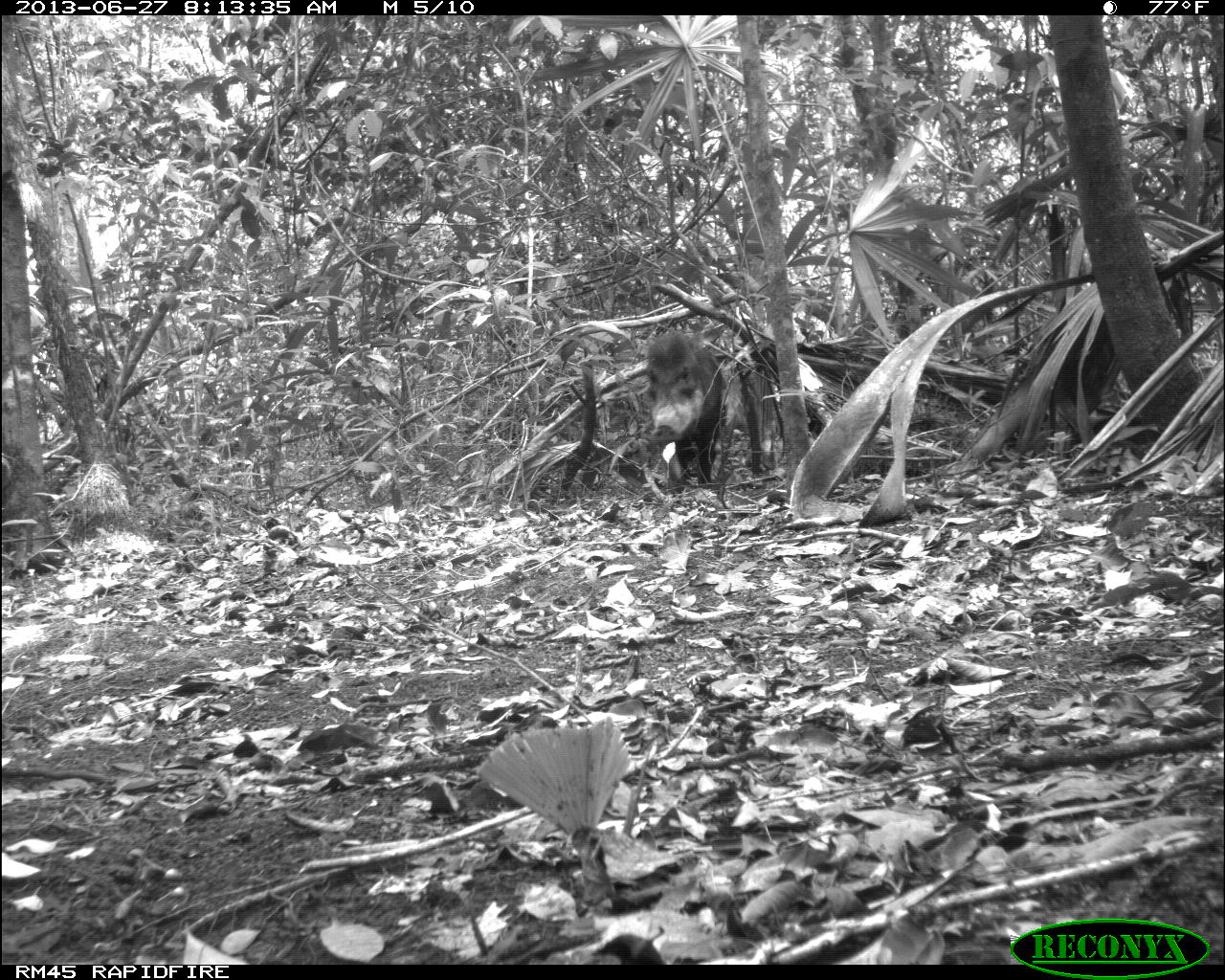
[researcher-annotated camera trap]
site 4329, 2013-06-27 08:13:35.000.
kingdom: Animalia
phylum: Chordata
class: Mammalia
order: Artiodactyla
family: Tayassuidae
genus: Tayassu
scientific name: Tayassu pecari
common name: white-lipped peccary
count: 2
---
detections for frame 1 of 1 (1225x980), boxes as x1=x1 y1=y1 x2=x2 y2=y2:
tayassu pecari: x1=641 y1=329 x2=724 y2=496